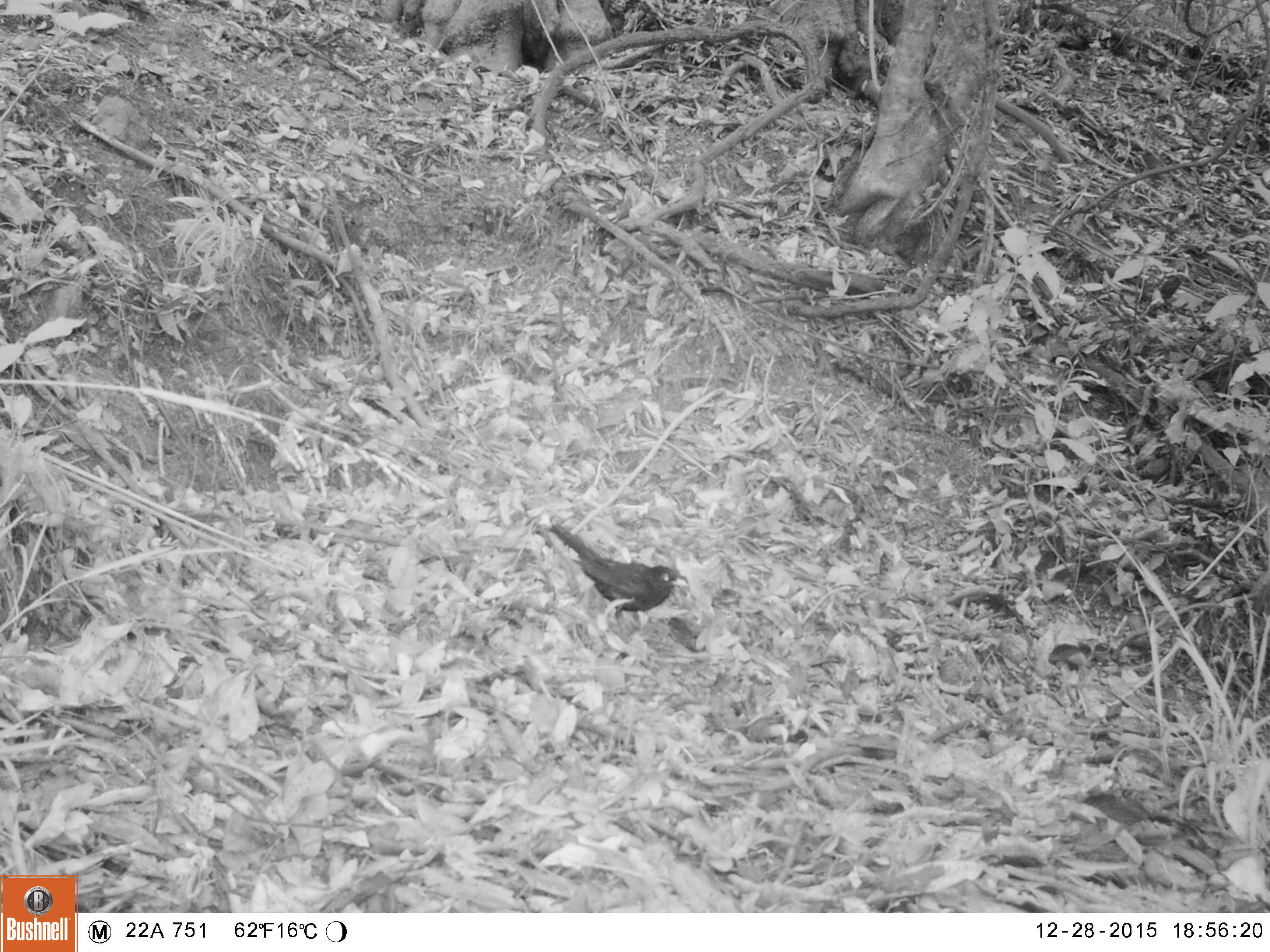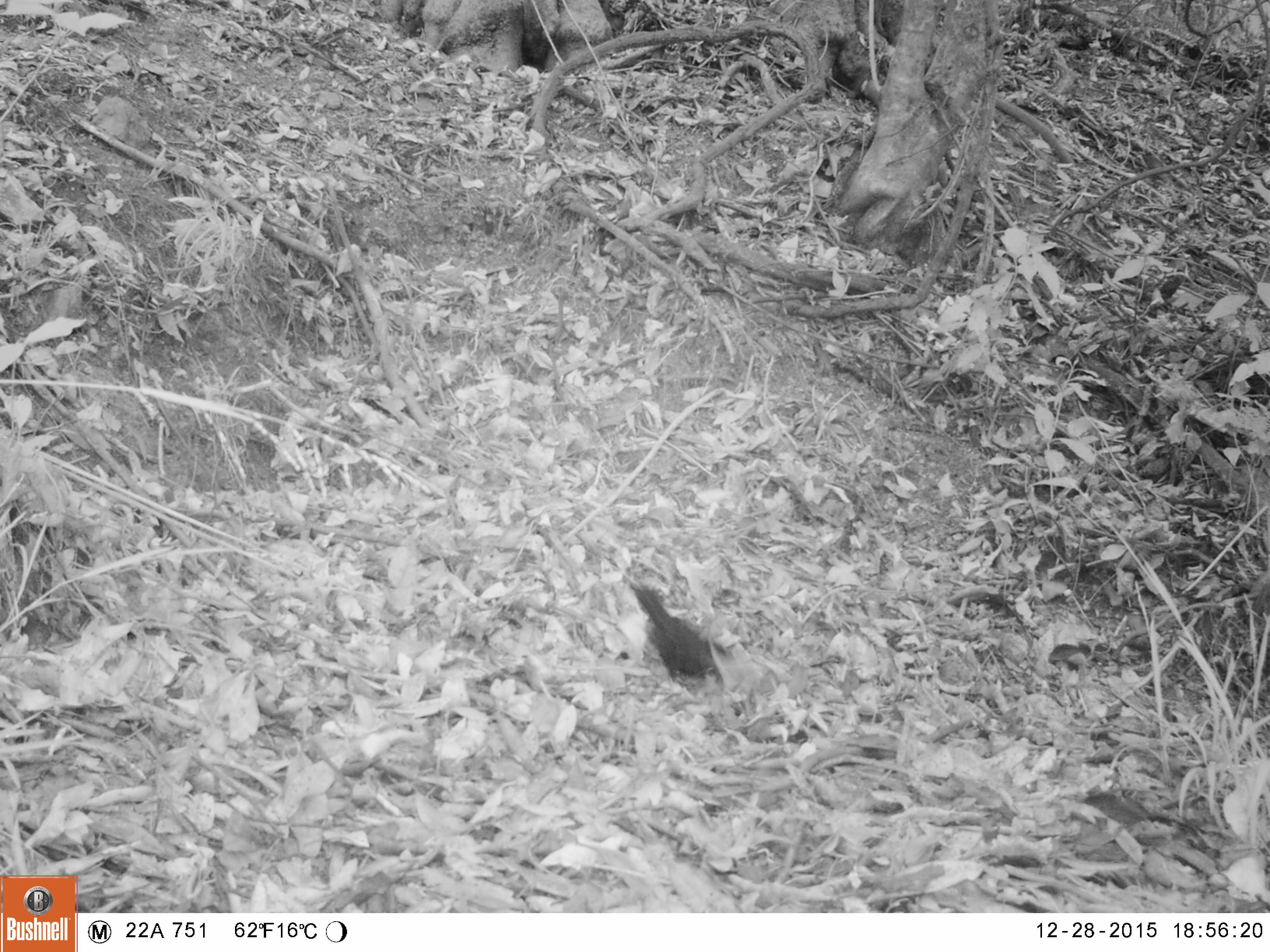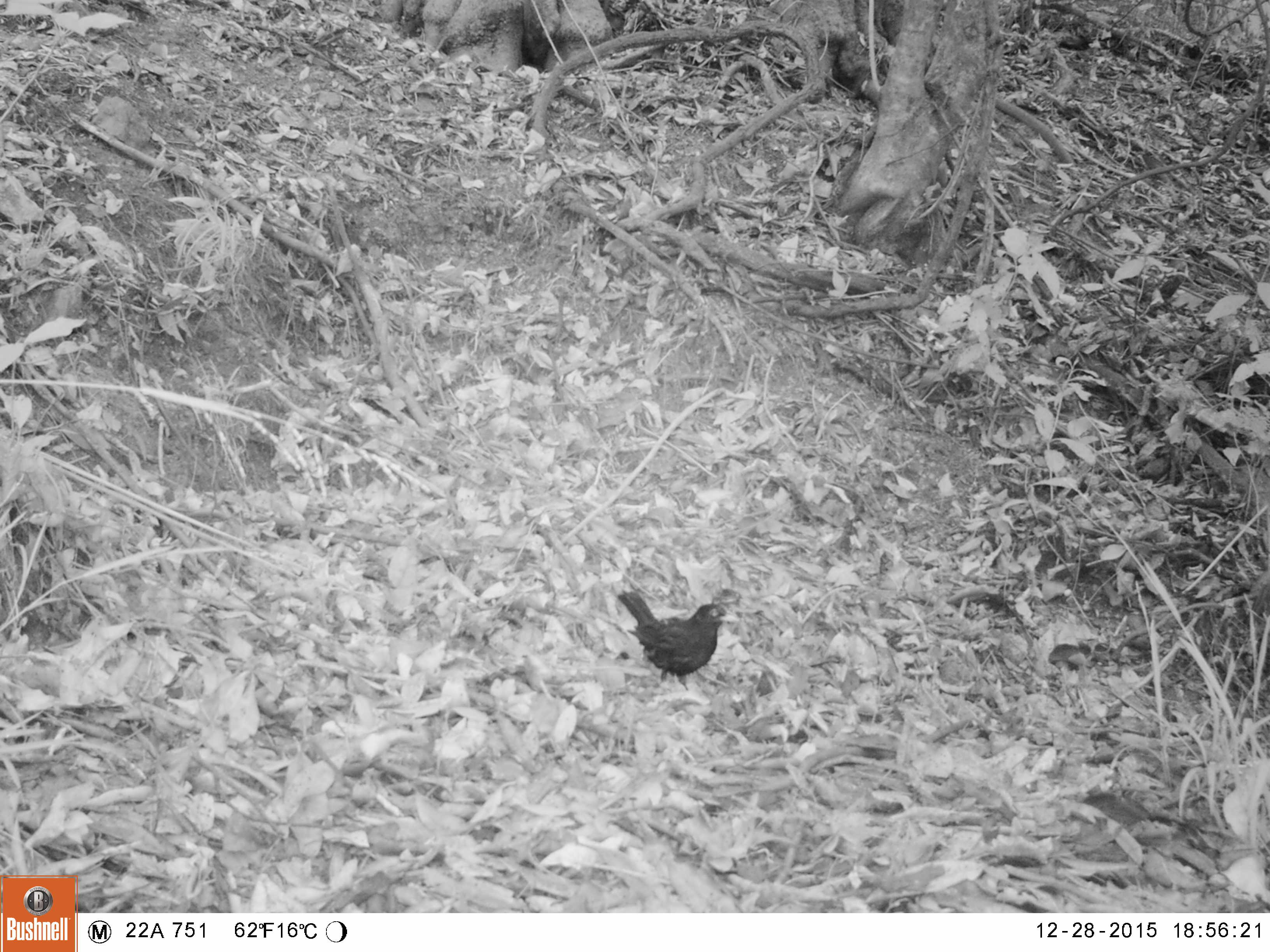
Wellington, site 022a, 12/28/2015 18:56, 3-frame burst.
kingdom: Animalia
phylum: Chordata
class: Aves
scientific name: Aves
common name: bird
Bird (Aves).